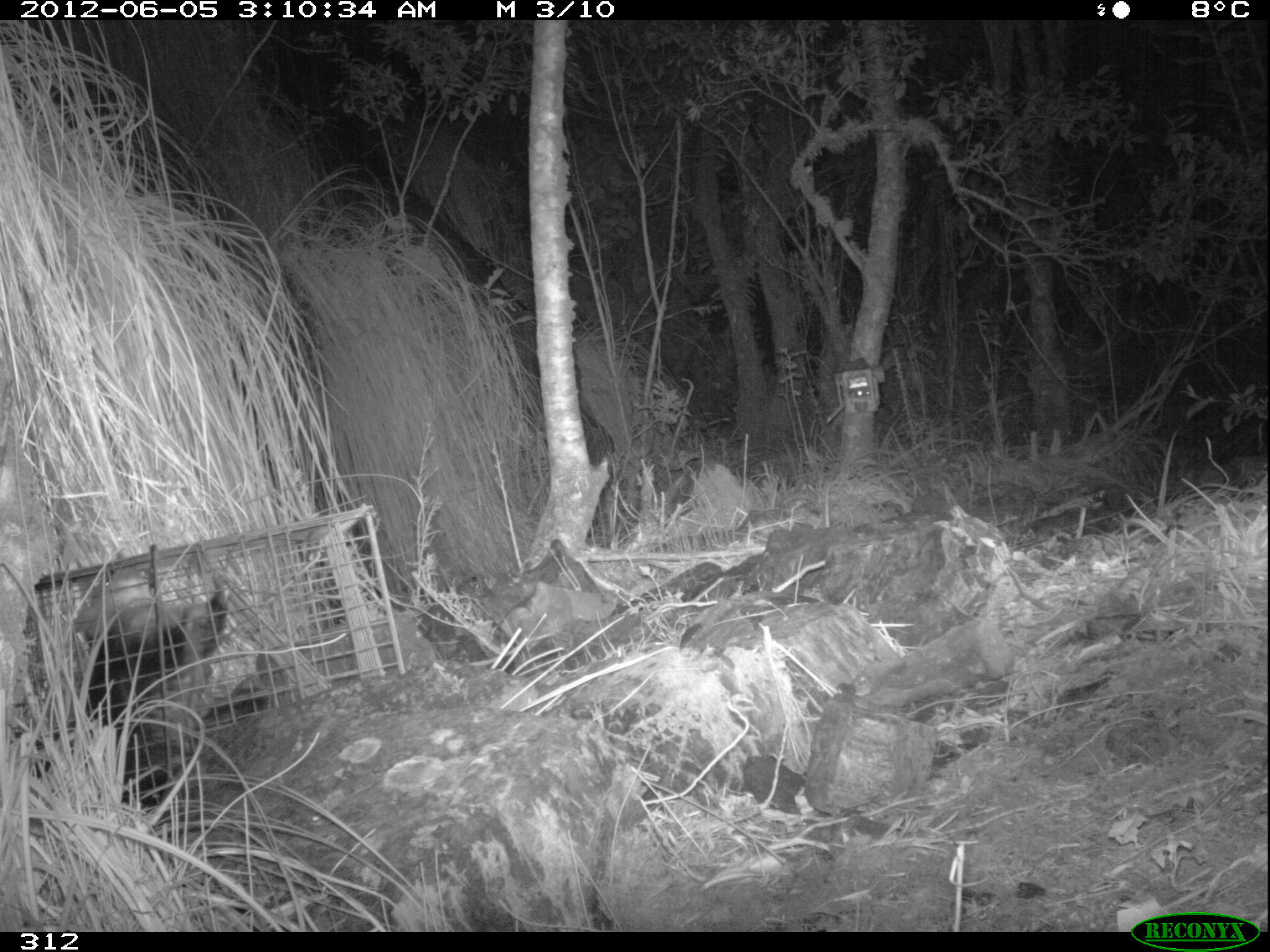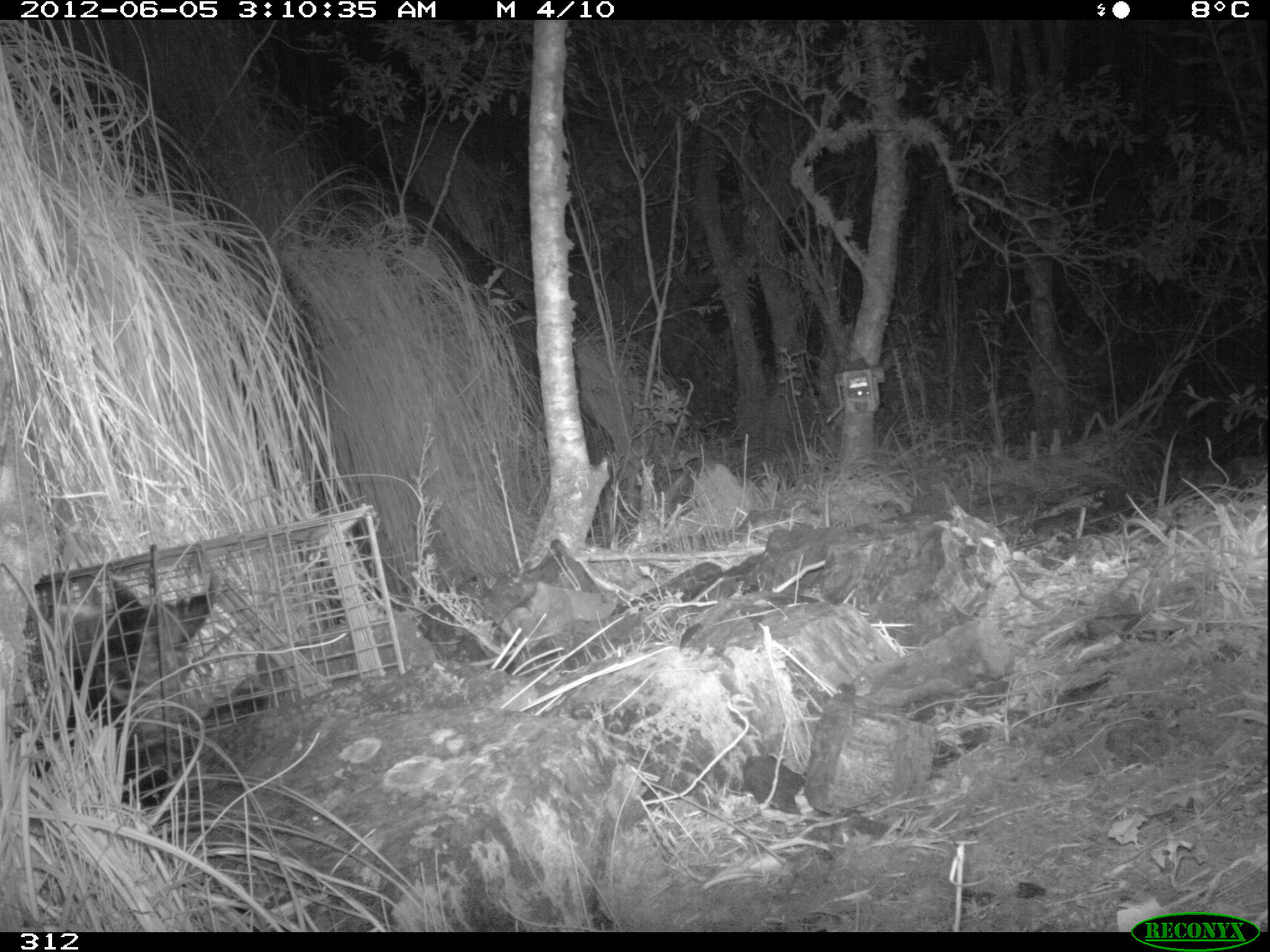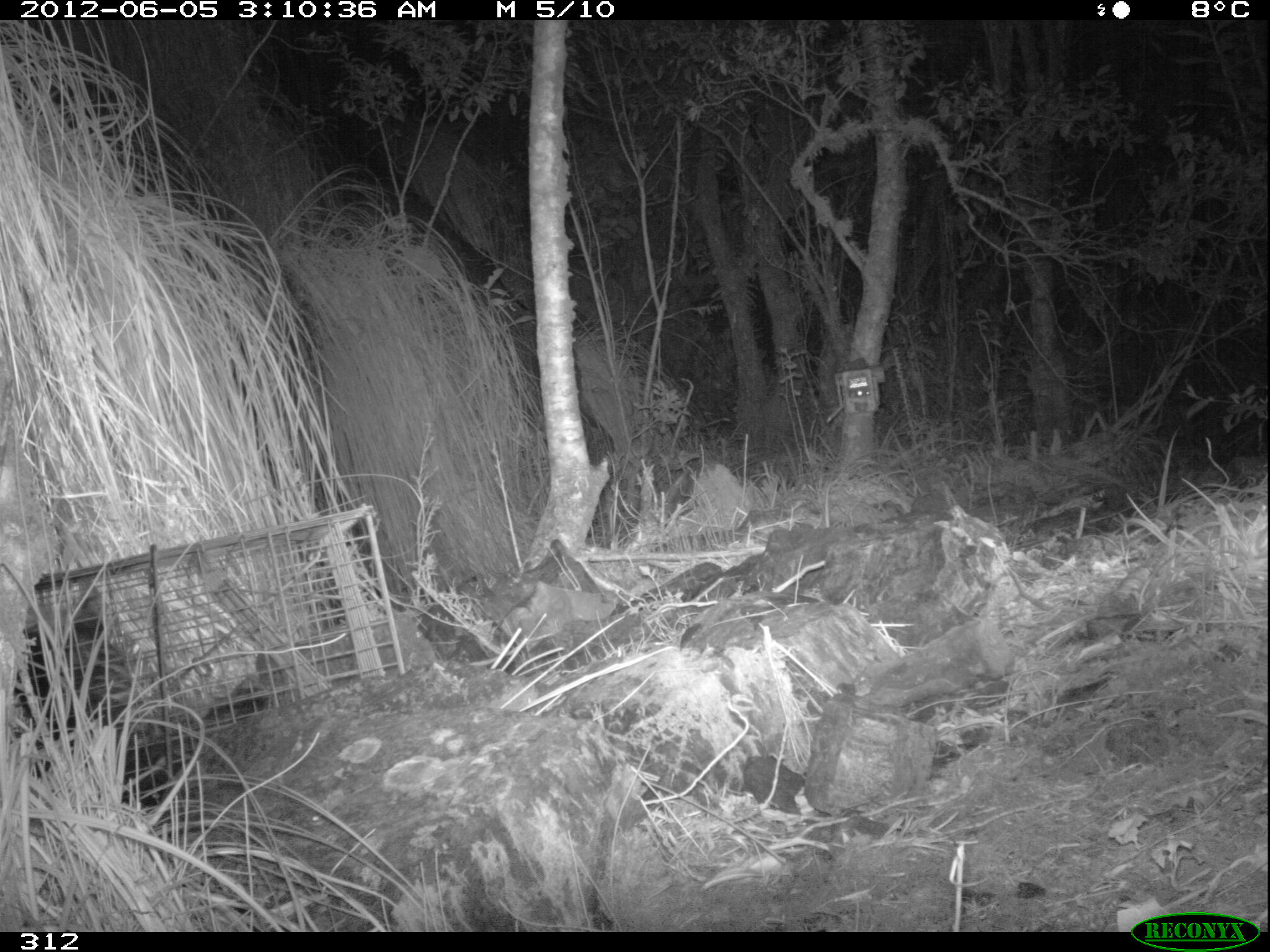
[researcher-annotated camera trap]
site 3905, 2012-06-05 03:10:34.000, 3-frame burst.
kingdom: Animalia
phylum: Chordata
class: Mammalia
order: Didelphimorphia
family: Didelphidae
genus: Didelphis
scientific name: Didelphis pernigra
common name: andean white-eared opossum